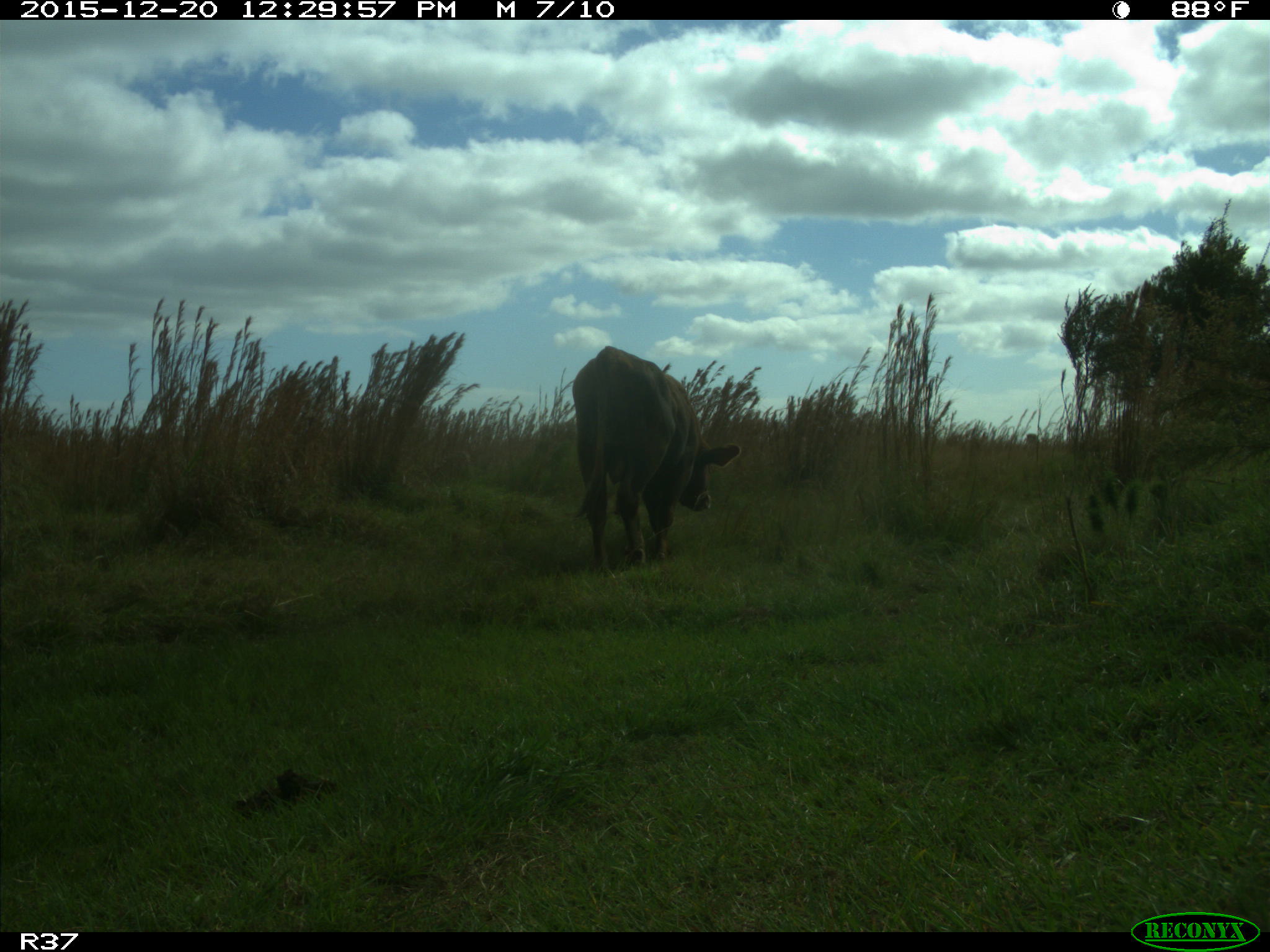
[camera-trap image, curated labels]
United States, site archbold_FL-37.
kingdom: Animalia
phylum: Chordata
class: Mammalia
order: Artiodactyla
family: Bovidae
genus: Bos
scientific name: Bos taurus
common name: domestic cow